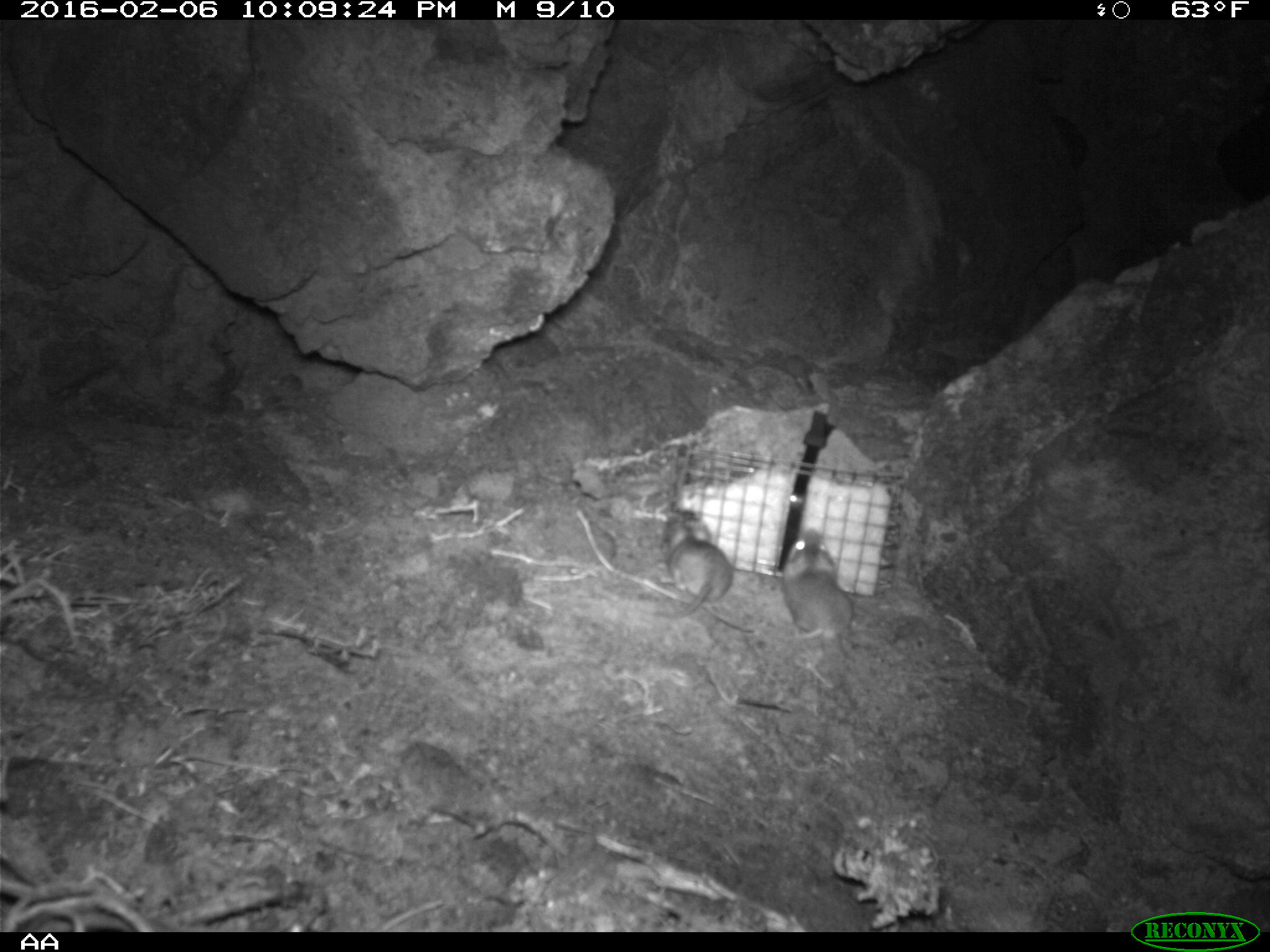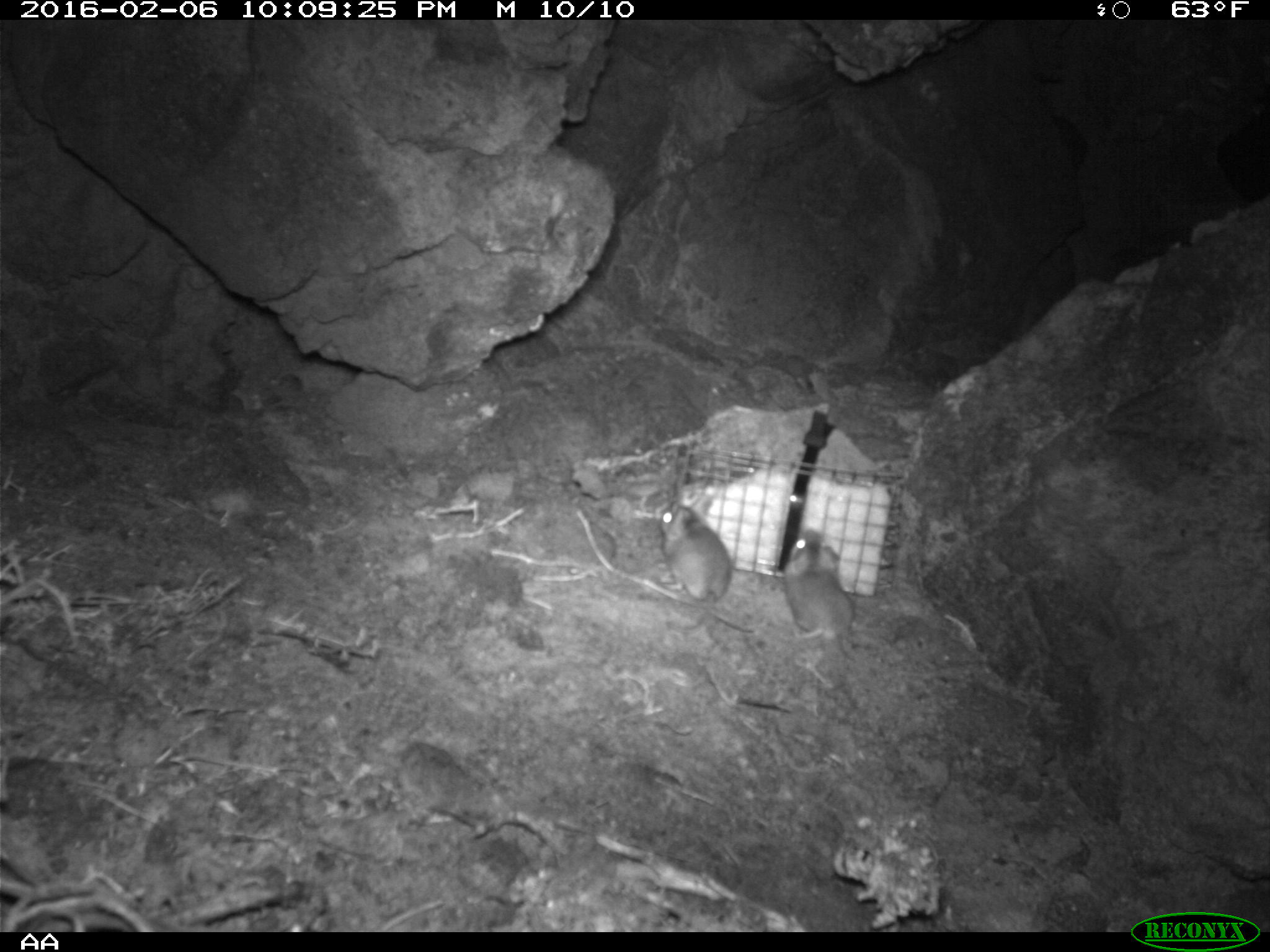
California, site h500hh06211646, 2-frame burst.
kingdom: Animalia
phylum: Chordata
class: Mammalia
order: Rodentia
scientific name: Rodentia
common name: rodent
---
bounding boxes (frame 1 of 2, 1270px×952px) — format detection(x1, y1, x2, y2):
rodent: detection(781, 529, 855, 662); detection(653, 515, 732, 619)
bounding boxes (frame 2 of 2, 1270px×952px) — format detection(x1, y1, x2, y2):
rodent: detection(655, 503, 754, 636); detection(780, 528, 857, 648)